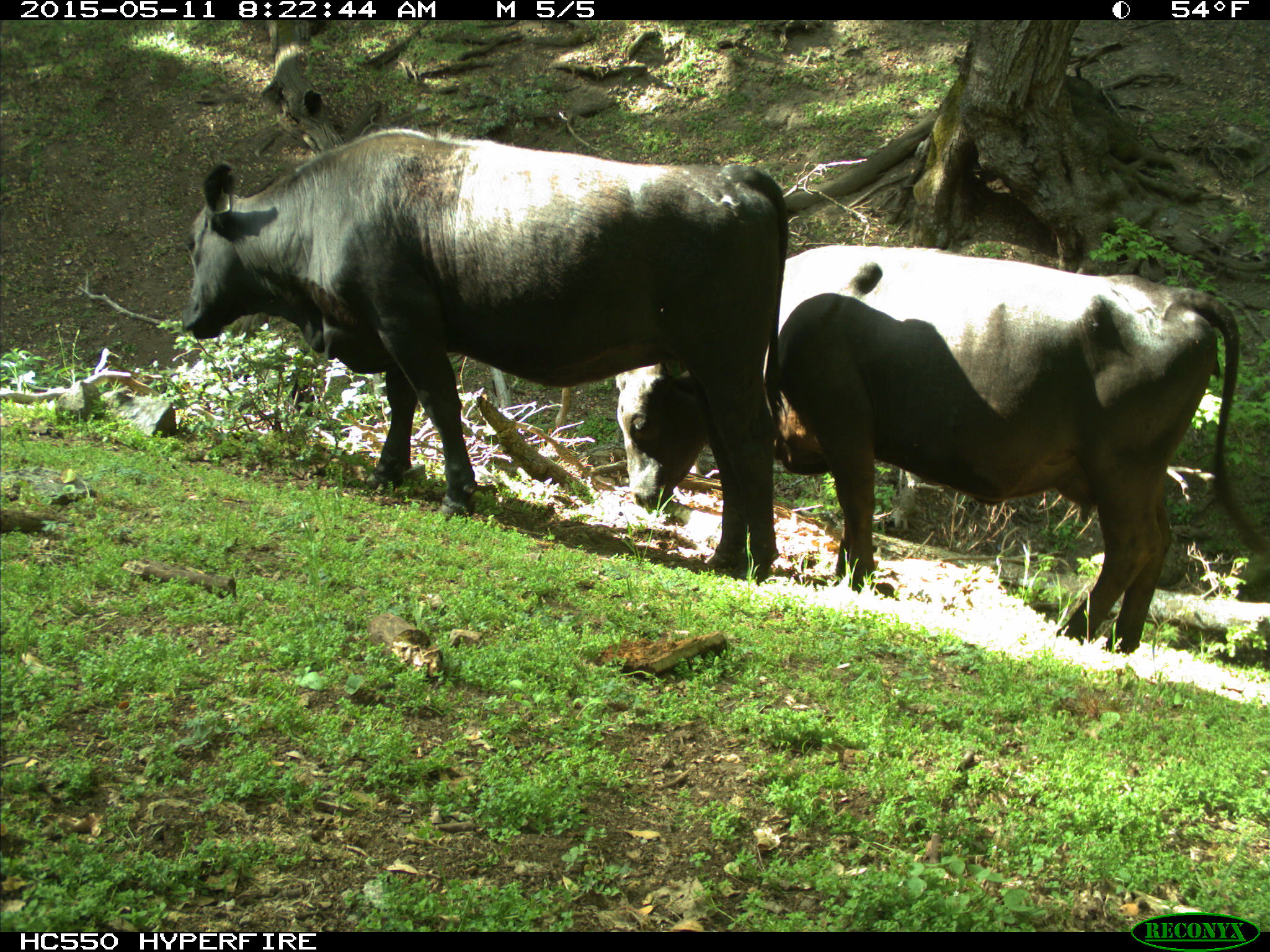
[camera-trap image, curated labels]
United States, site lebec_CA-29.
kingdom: Animalia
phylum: Chordata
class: Mammalia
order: Artiodactyla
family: Bovidae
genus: Bos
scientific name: Bos taurus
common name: domestic cow